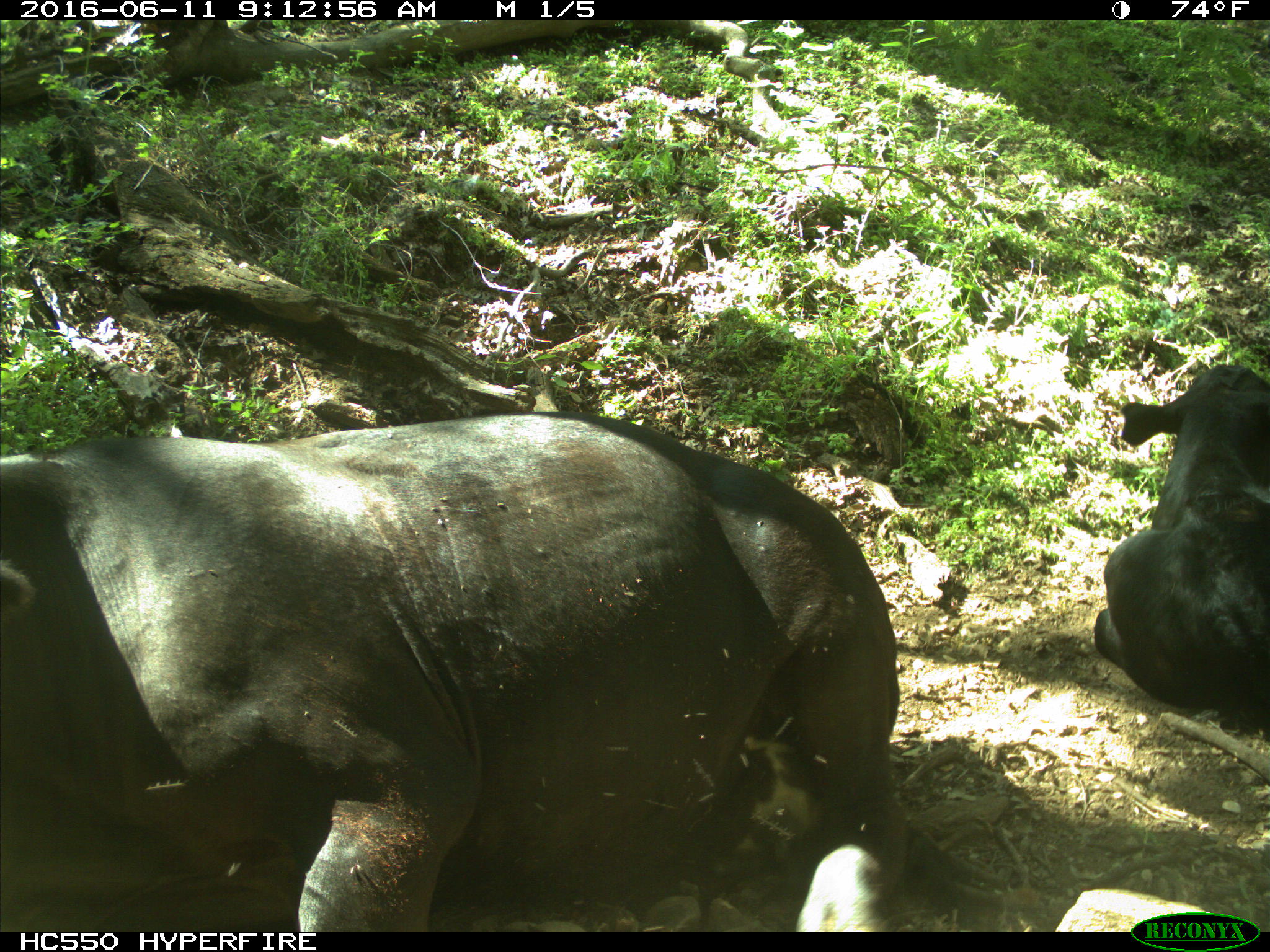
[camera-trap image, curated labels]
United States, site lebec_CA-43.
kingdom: Animalia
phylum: Chordata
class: Mammalia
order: Artiodactyla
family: Bovidae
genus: Bos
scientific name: Bos taurus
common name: domestic cow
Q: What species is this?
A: Bos taurus (domestic cow).